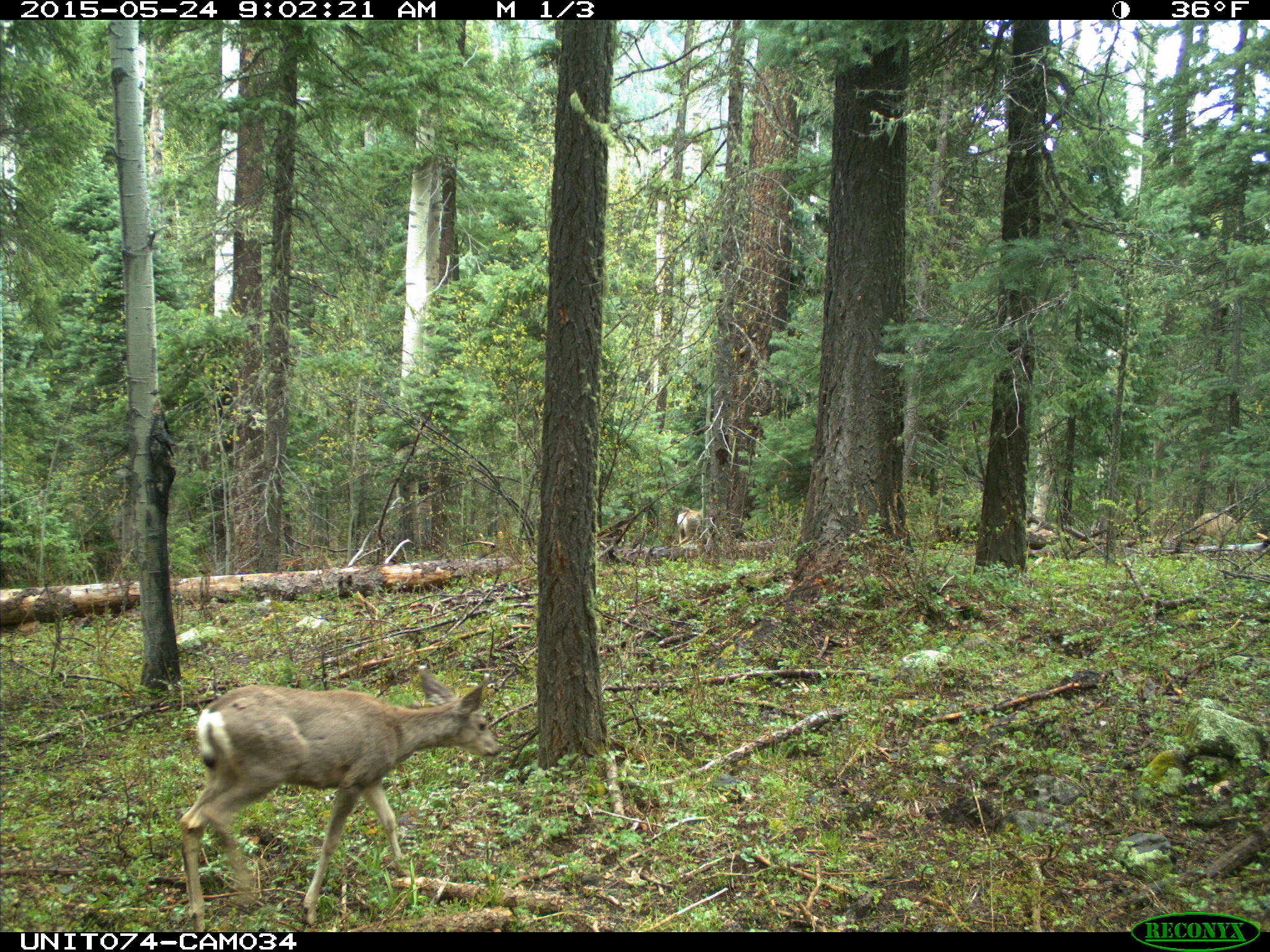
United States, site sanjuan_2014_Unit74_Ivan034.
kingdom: Animalia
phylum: Chordata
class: Mammalia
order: Artiodactyla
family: Cervidae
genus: Odocoileus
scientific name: Odocoileus hemionus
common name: mule deer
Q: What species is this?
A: Odocoileus hemionus (mule deer).